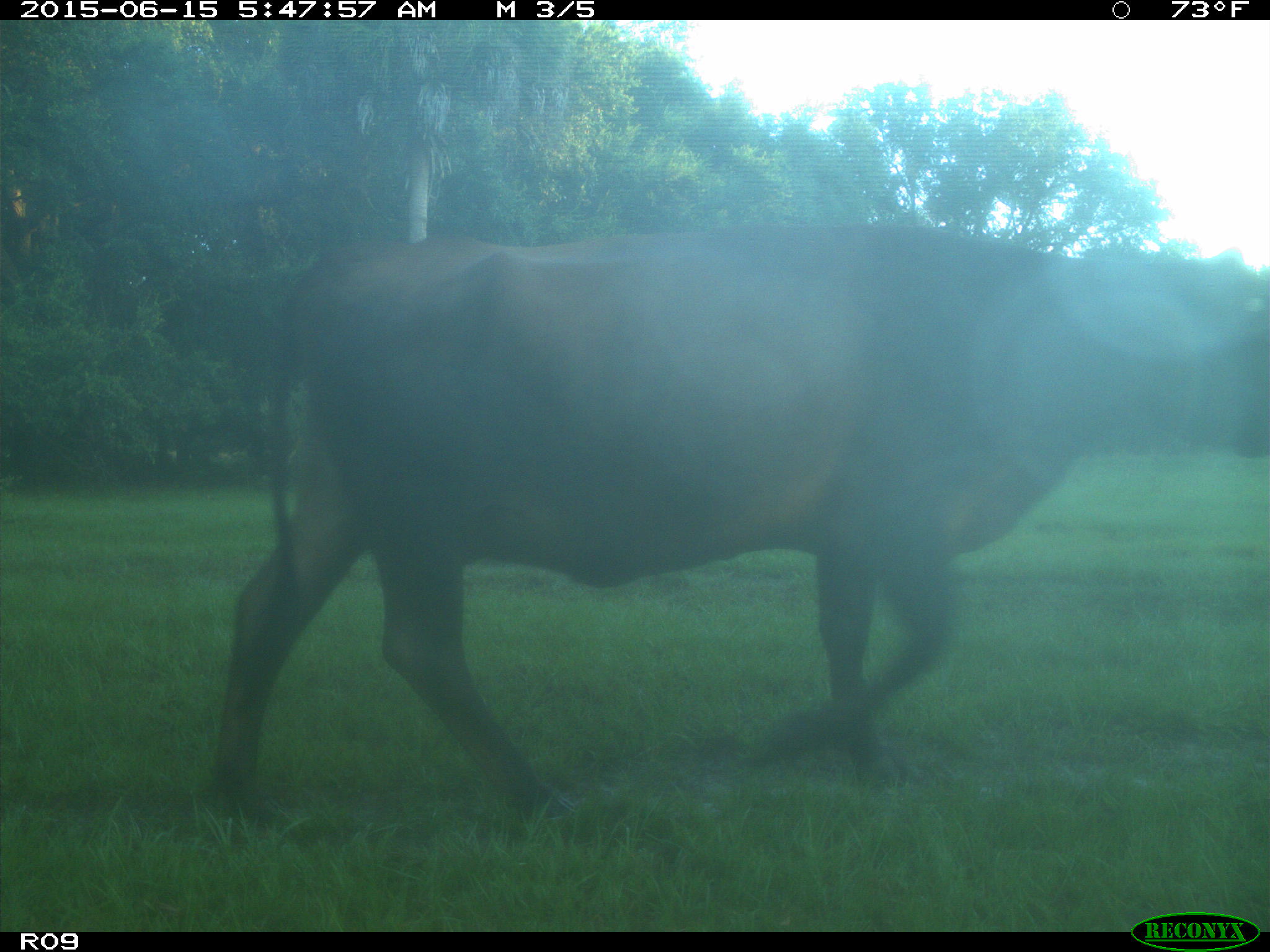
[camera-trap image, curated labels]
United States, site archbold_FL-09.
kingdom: Animalia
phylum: Chordata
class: Mammalia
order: Artiodactyla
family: Bovidae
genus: Bos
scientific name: Bos taurus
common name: domestic cow